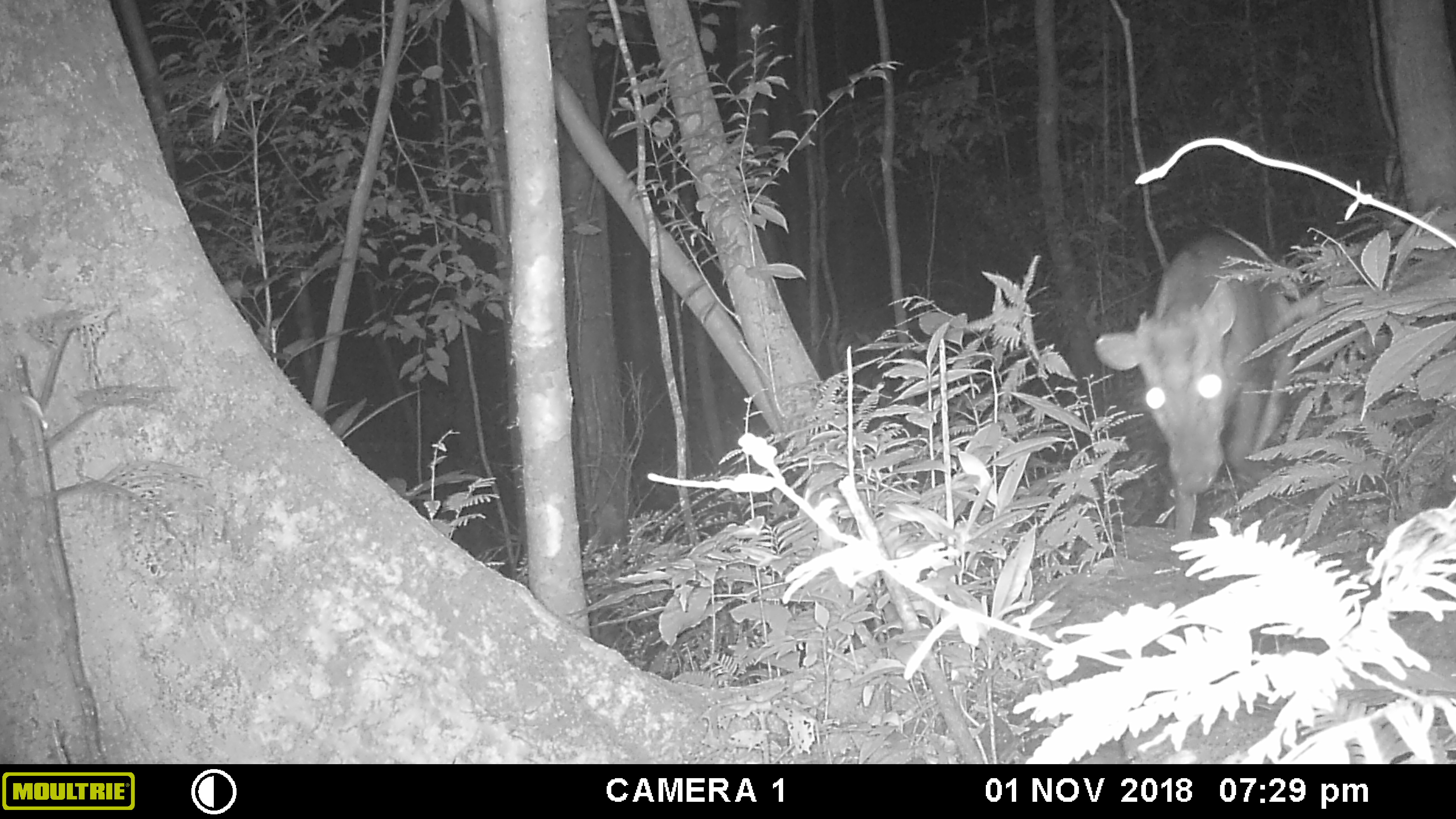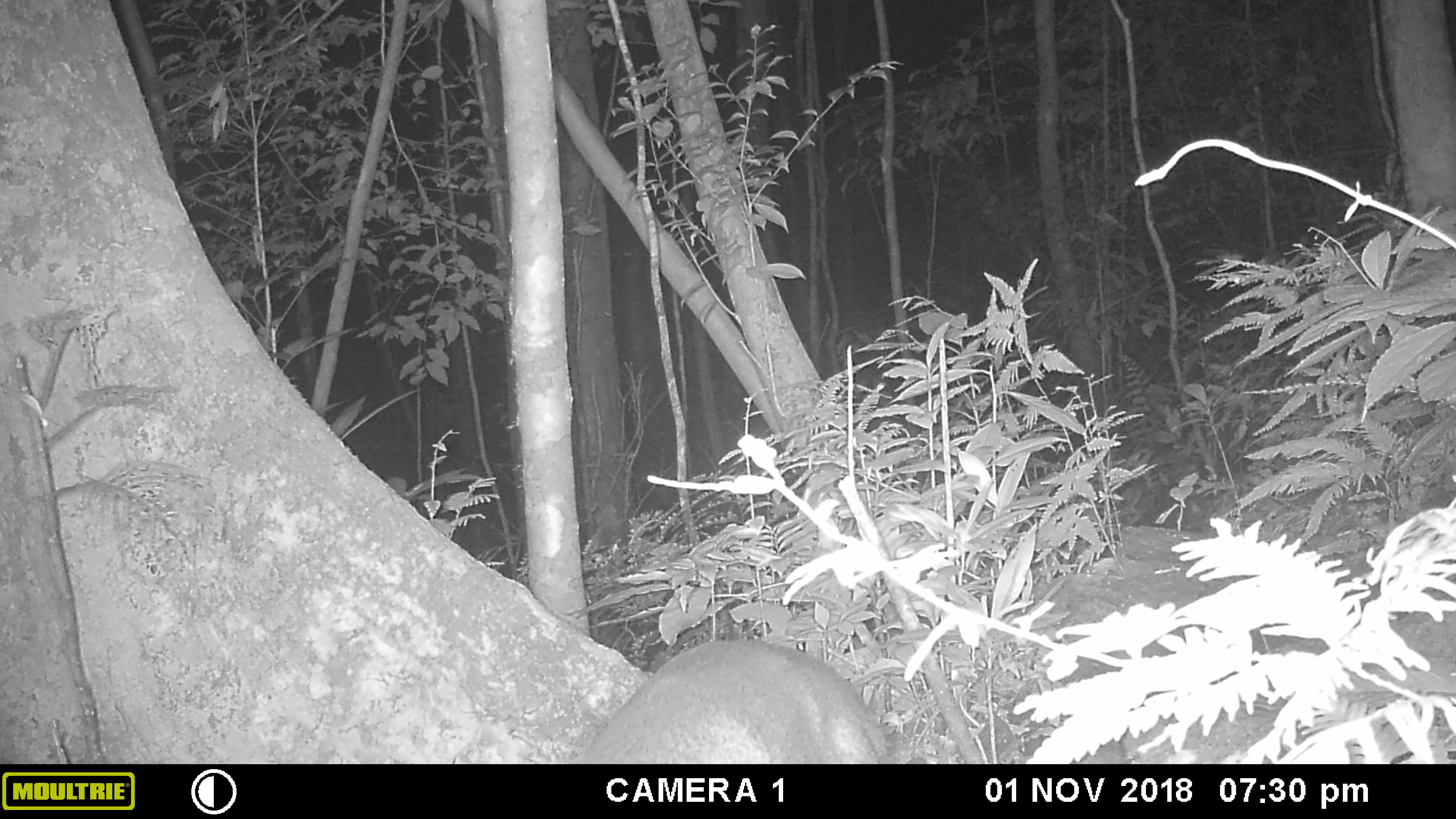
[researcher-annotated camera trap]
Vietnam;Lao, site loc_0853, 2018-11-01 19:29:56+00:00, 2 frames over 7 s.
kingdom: Animalia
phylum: Chordata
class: Mammalia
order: Artiodactyla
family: Cervidae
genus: Muntiacus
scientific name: Muntiacus rooseveltorum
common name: roosevelt's muntjac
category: roosevelts muntjac group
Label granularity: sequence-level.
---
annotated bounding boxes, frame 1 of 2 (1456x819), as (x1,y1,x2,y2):
roosevelts muntjac group: (1093,233,1298,533)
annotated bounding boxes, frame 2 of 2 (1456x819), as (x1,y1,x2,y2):
roosevelts muntjac group: (573,637,888,764)